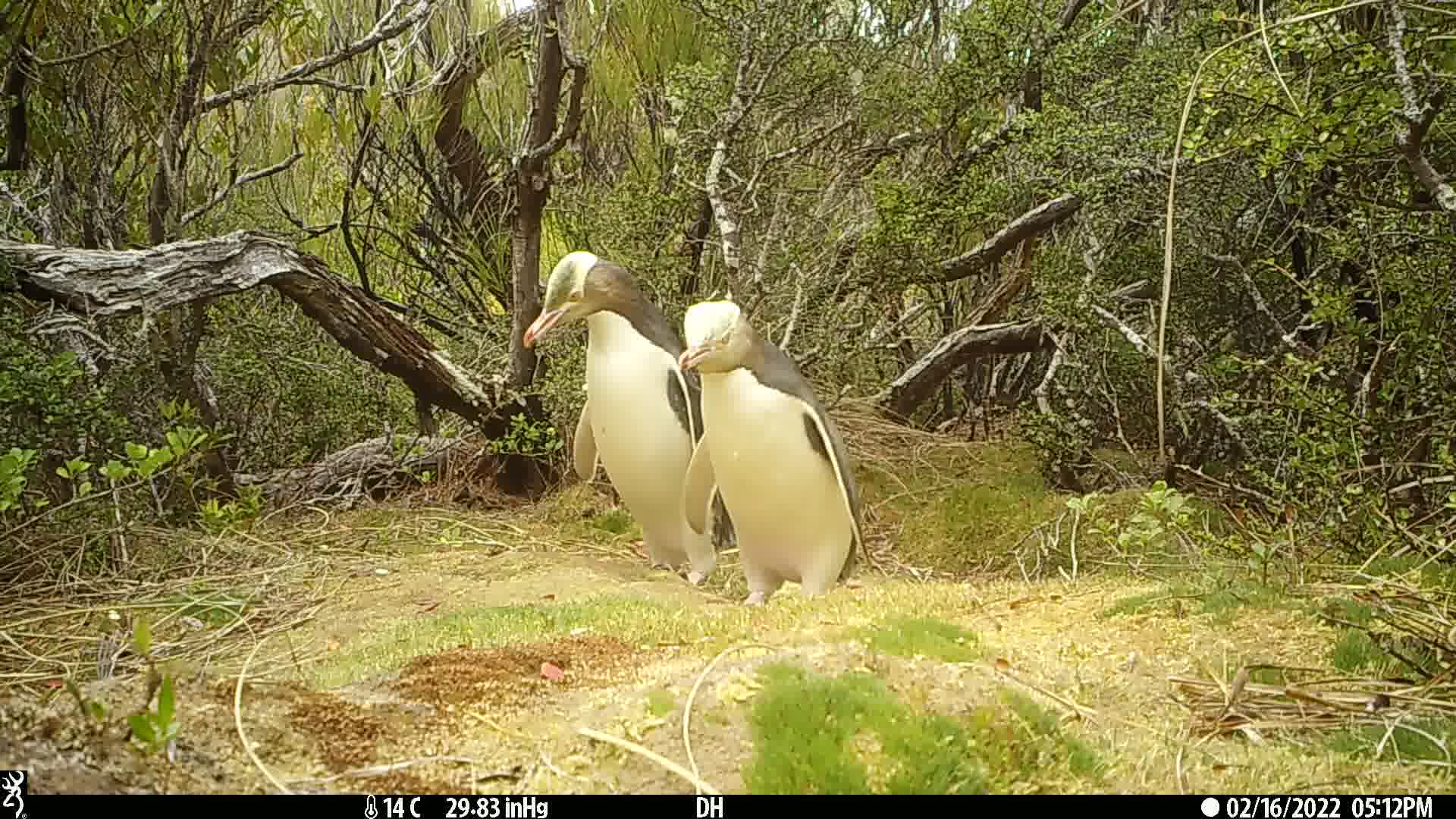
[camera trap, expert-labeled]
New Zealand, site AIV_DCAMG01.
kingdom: Animalia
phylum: Chordata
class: Aves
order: Sphenisciformes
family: Spheniscidae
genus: Megadyptes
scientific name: Megadyptes antipodes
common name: yellow-eyed penguin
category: yellow eyed penguin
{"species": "yellow eyed penguin (yellow-eyed penguin) (Megadyptes antipodes)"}